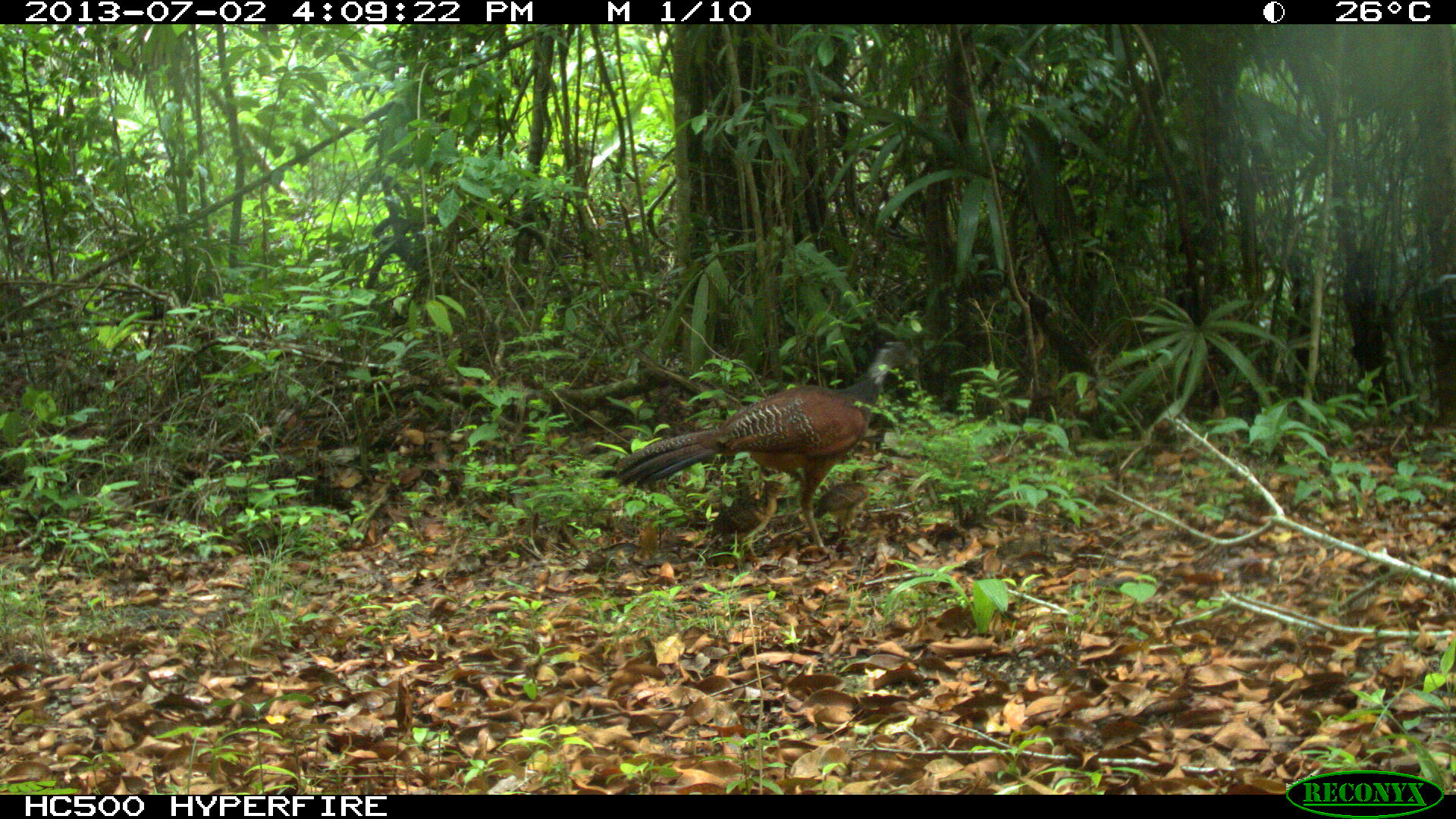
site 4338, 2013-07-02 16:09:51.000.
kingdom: Animalia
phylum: Chordata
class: Aves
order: Galliformes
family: Cracidae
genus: Crax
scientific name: Crax rubra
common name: great curassow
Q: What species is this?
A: Crax rubra (great curassow).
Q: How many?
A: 1.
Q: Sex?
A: Female.